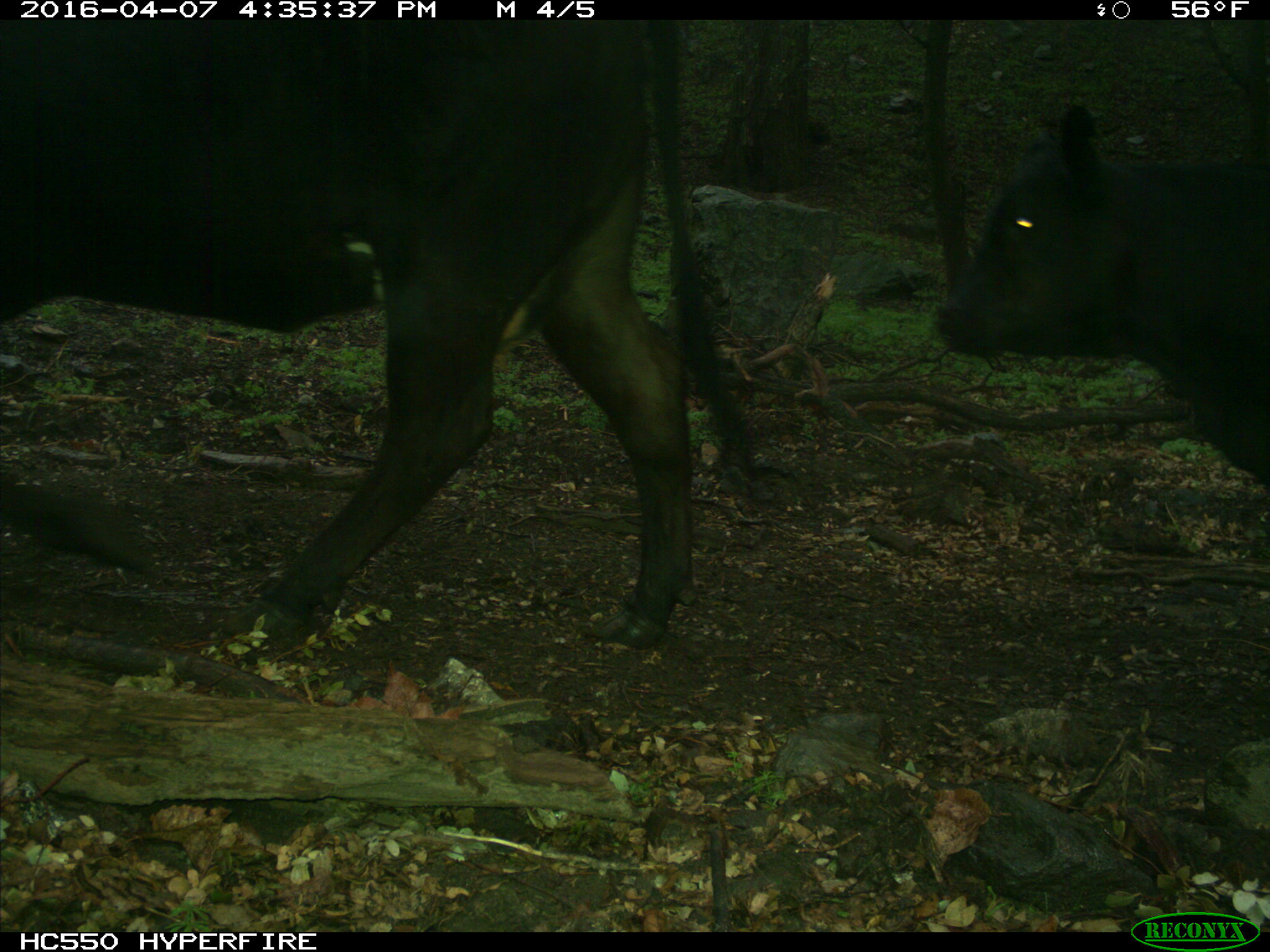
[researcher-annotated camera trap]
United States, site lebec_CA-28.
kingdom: Animalia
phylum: Chordata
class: Mammalia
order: Artiodactyla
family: Bovidae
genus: Bos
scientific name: Bos taurus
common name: domestic cow